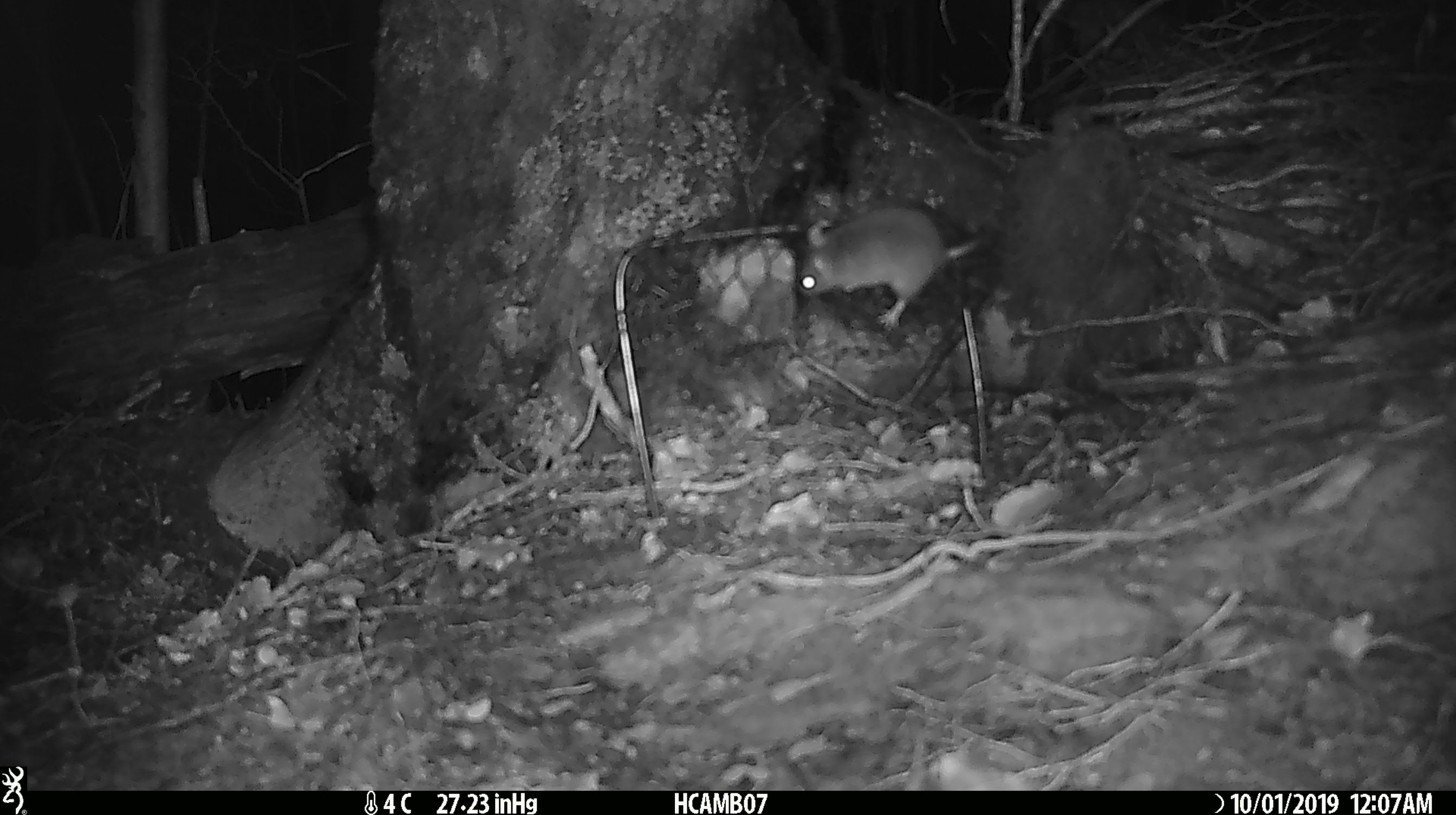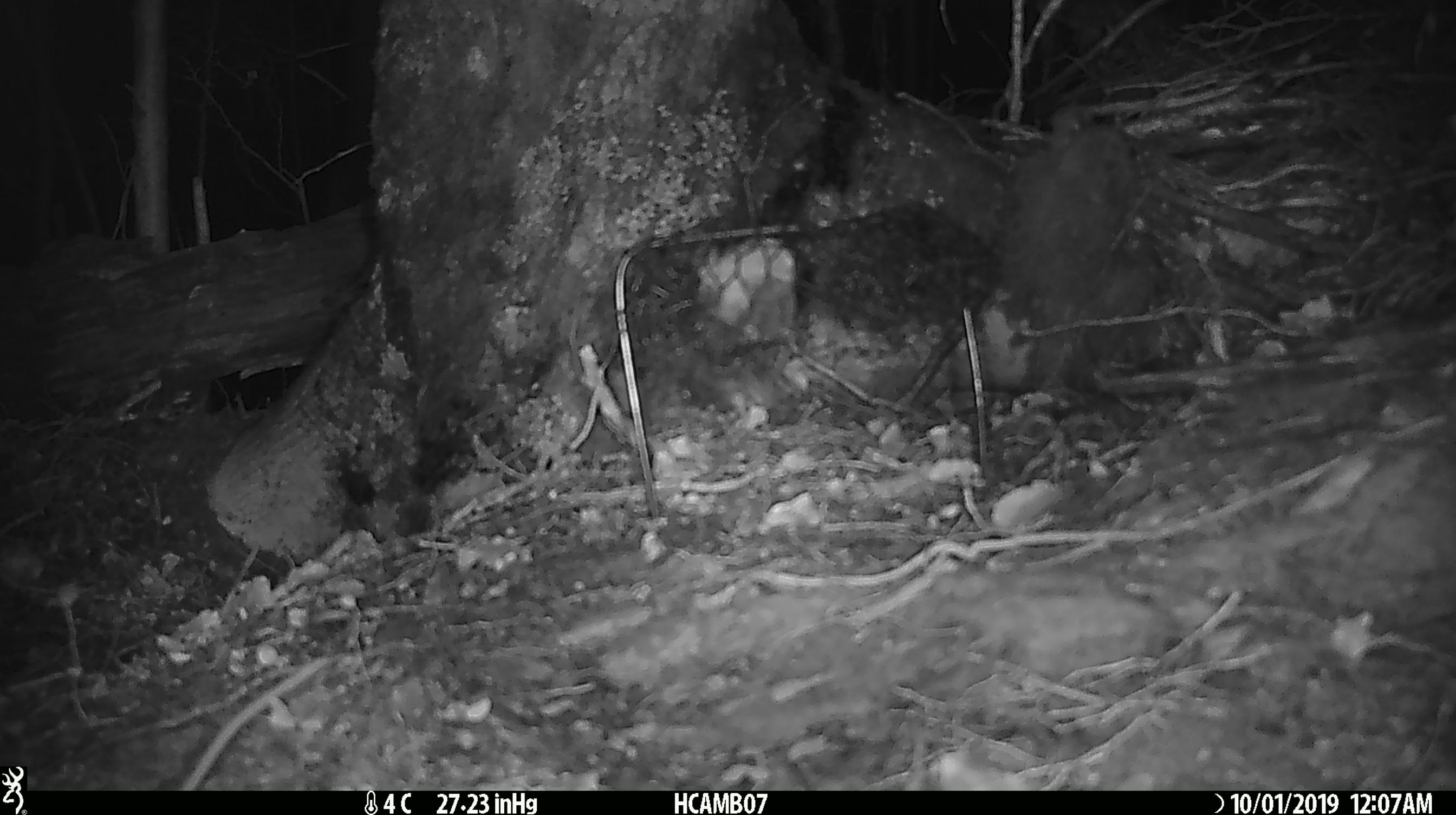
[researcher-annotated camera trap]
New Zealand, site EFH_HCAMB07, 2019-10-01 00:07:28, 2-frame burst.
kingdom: Animalia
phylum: Chordata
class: Mammalia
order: Rodentia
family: Muridae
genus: Mus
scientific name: Mus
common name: mouse